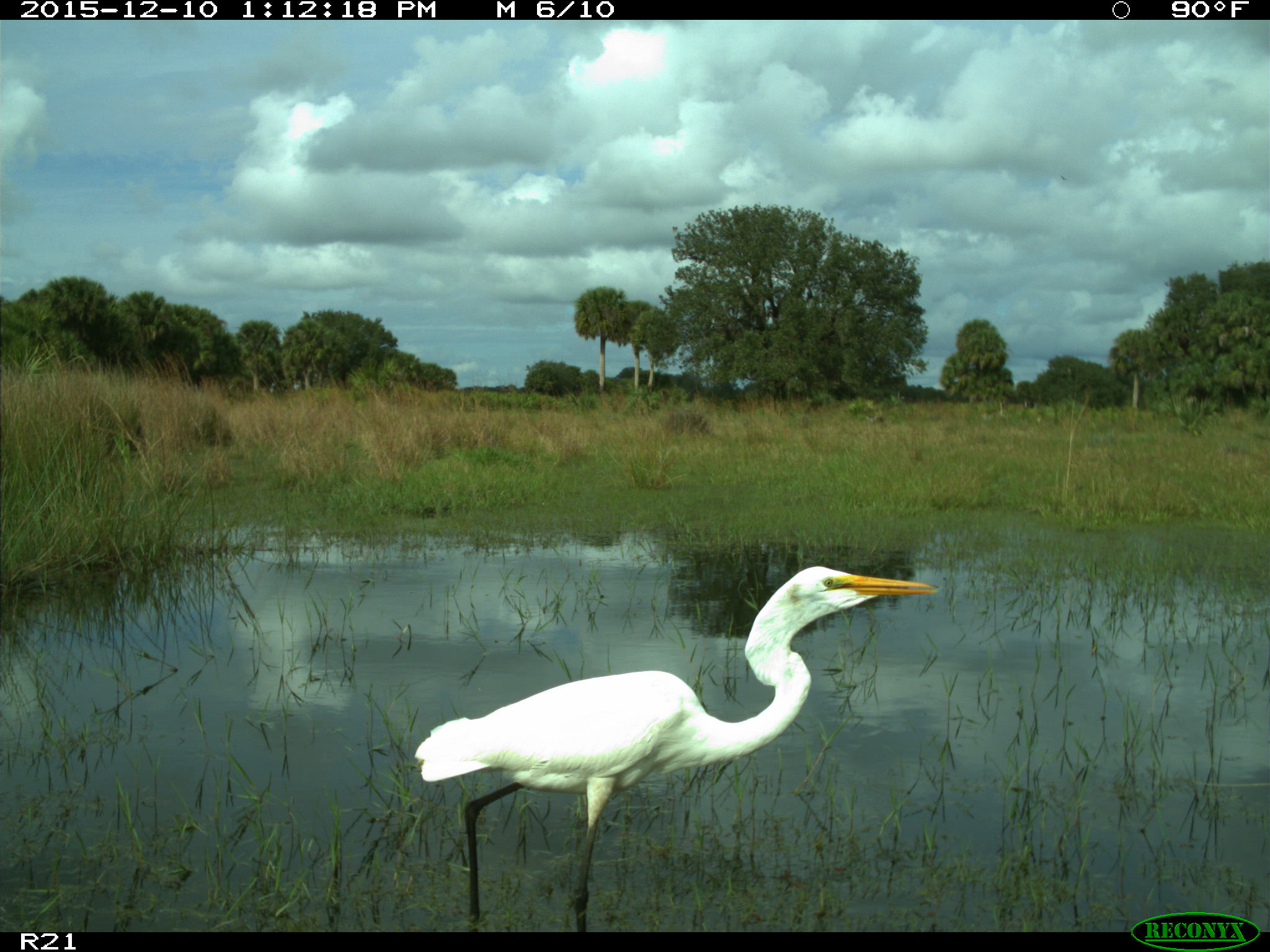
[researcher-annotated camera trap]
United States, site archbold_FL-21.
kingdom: Animalia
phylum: Chordata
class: Aves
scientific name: Aves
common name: birds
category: unidentified bird